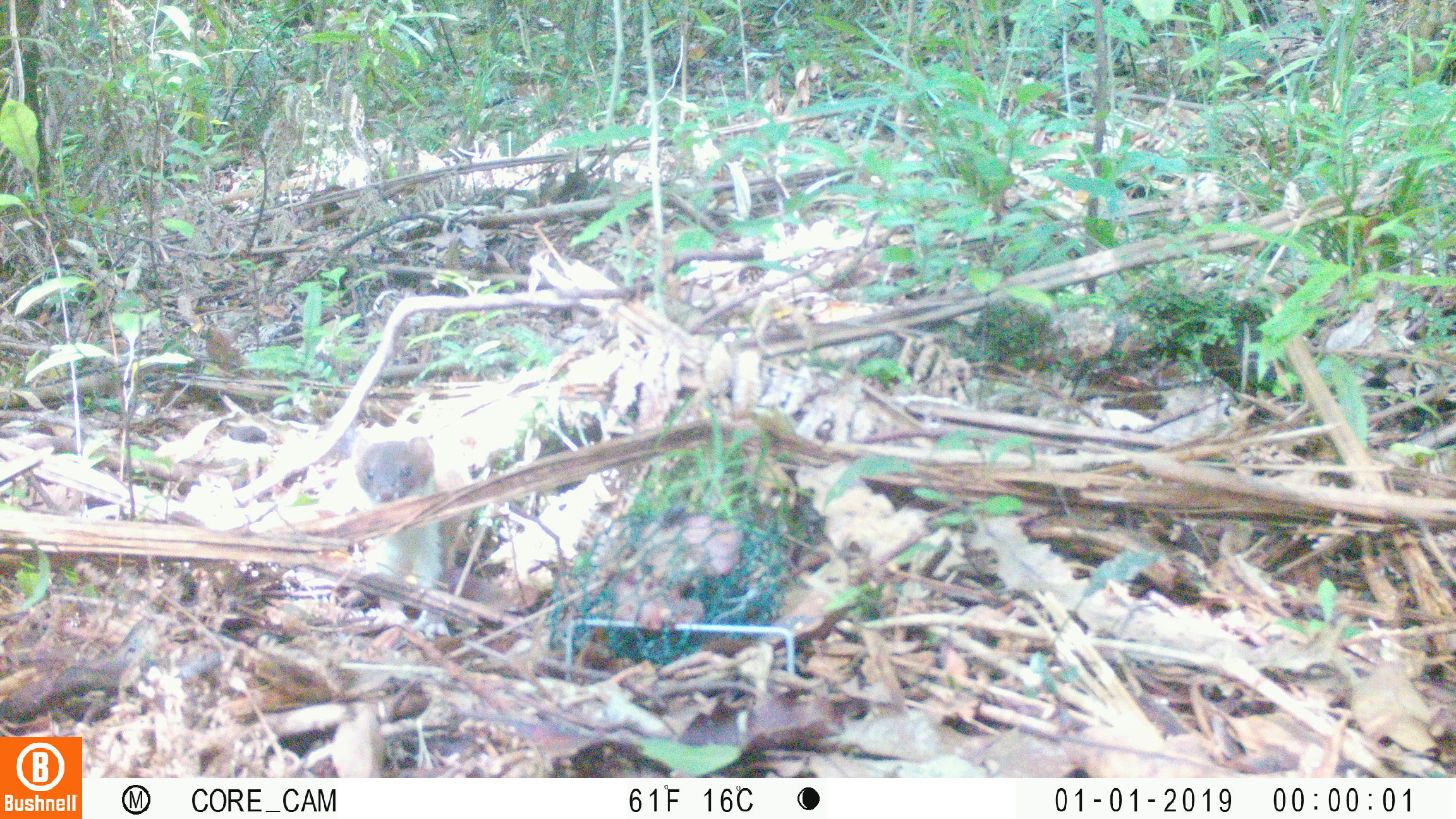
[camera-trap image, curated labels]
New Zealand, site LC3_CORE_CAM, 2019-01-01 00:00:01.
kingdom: Animalia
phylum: Chordata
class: Mammalia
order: Carnivora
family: Mustelidae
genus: Mustela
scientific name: Mustela erminea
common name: stoat